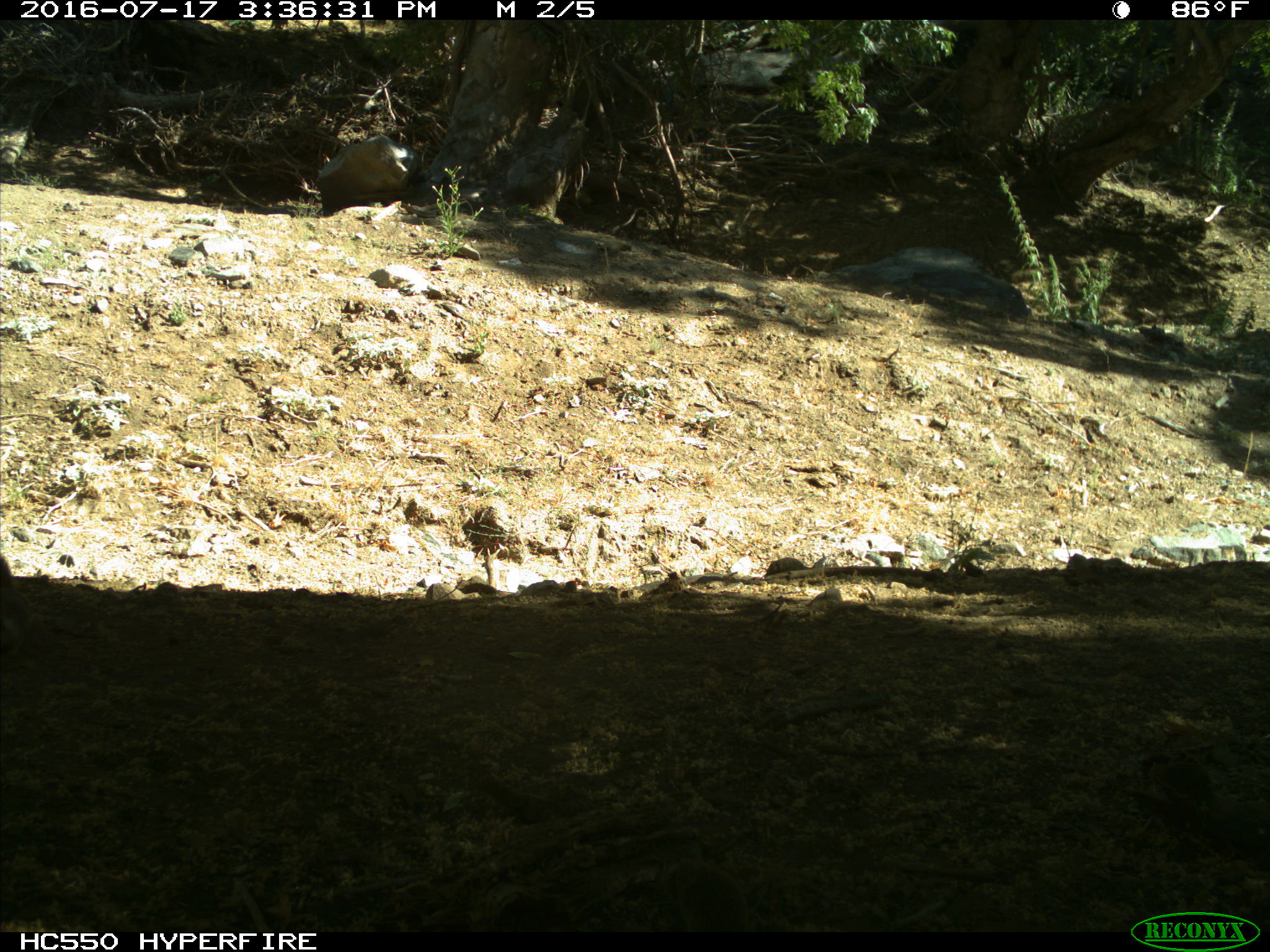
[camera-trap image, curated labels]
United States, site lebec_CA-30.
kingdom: Animalia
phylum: Chordata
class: Mammalia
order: Rodentia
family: Sciuridae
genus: Otospermophilus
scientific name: Otospermophilus beecheyi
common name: california ground squirrel